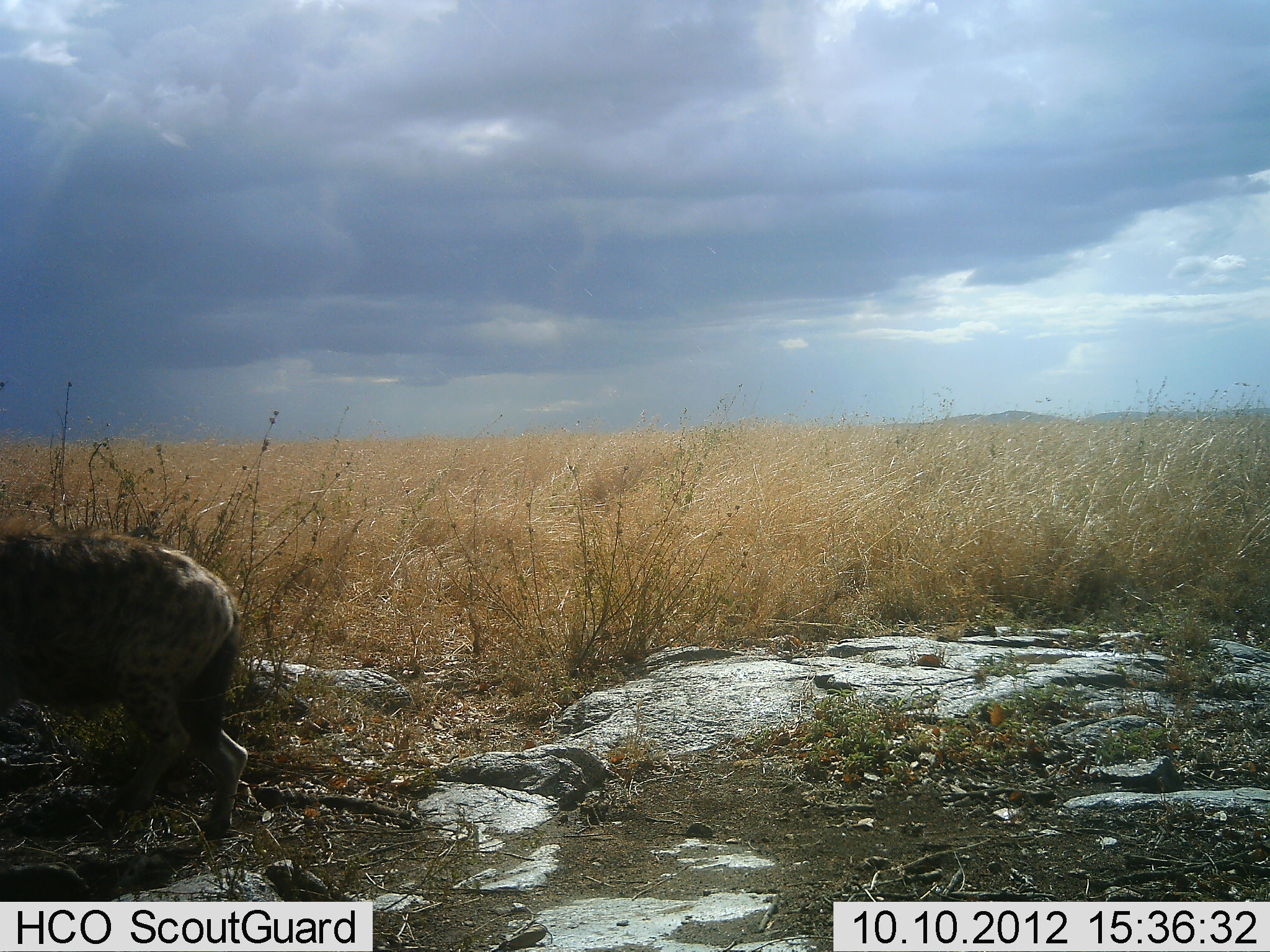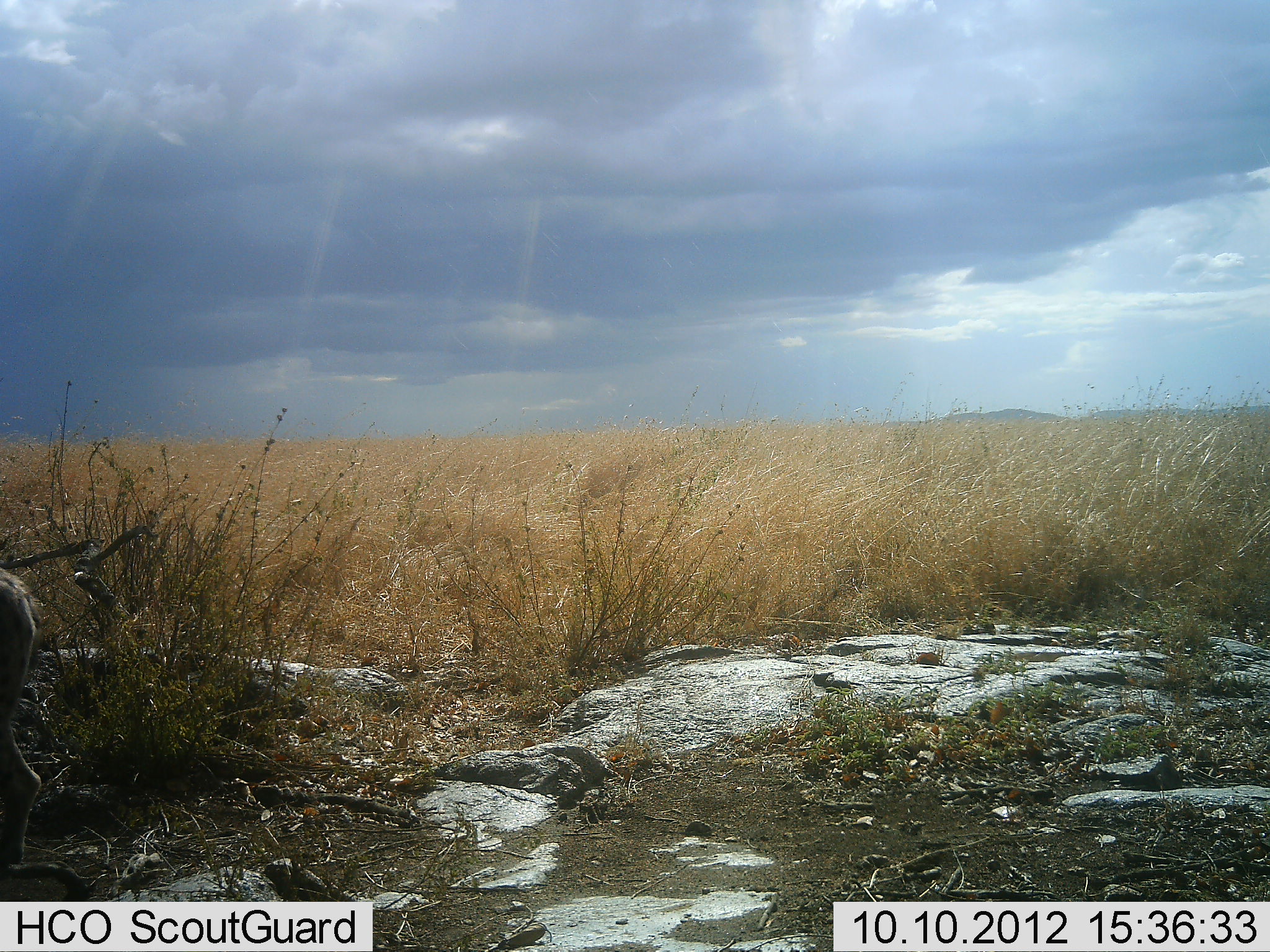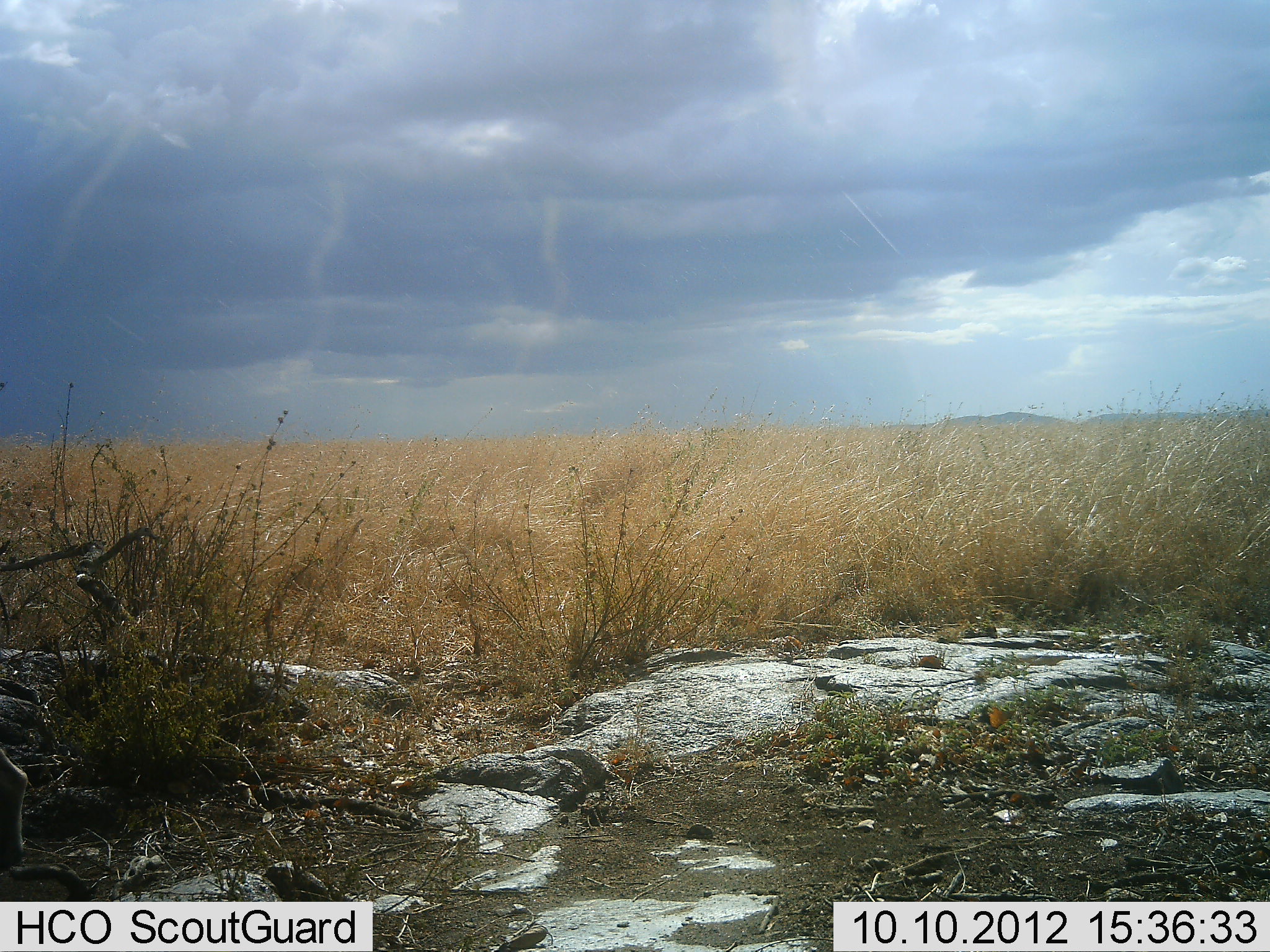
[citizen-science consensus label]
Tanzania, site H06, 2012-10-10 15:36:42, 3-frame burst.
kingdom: Animalia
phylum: Chordata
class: Mammalia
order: Carnivora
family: Hyaenidae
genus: Crocuta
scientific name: Crocuta crocuta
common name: spotted hyena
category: hyenaspotted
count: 1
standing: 0%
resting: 0%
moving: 100%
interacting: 0%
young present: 0%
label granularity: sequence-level